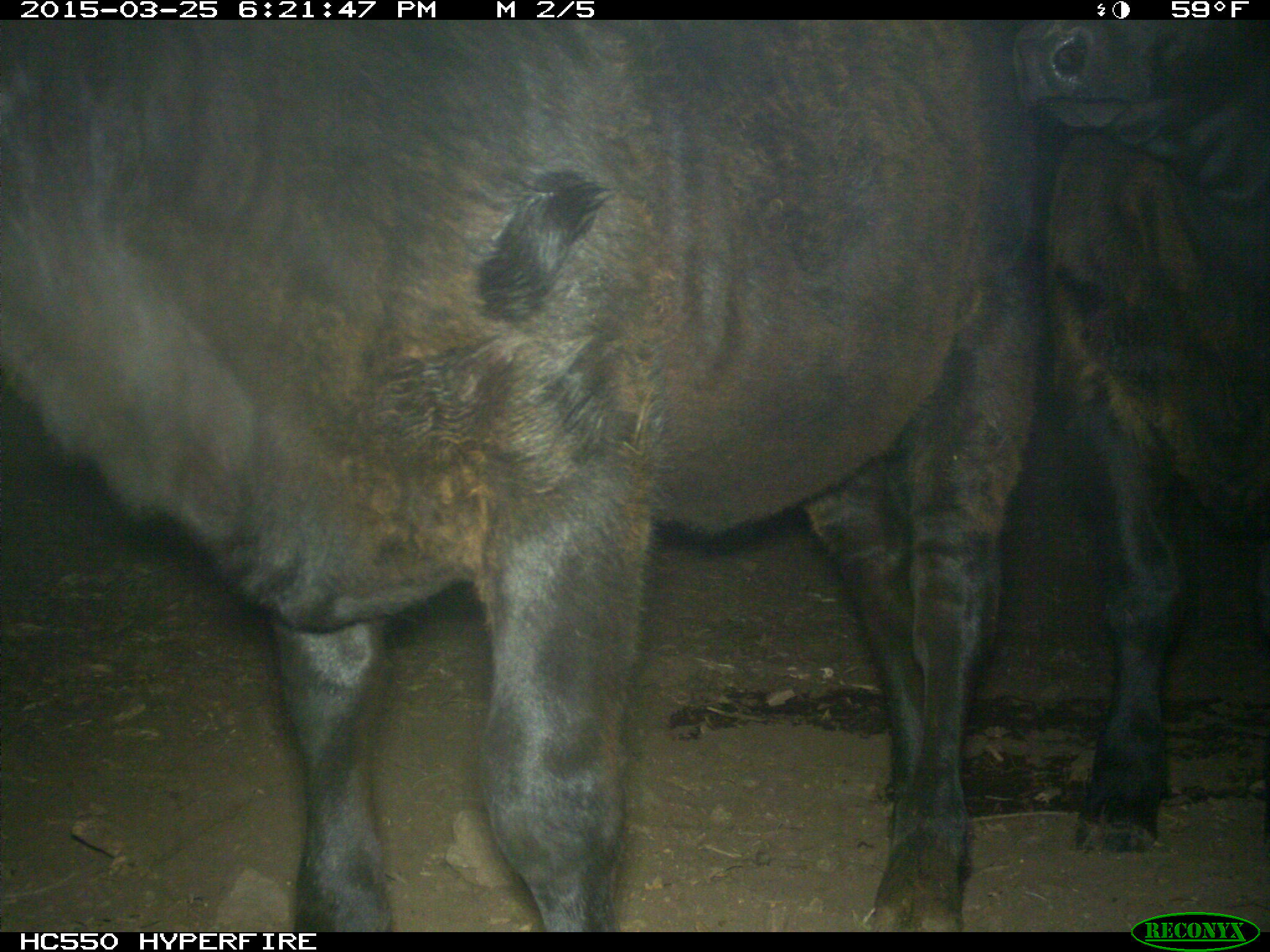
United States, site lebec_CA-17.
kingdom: Animalia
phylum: Chordata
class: Mammalia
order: Artiodactyla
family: Bovidae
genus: Bos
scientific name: Bos taurus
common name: domestic cow